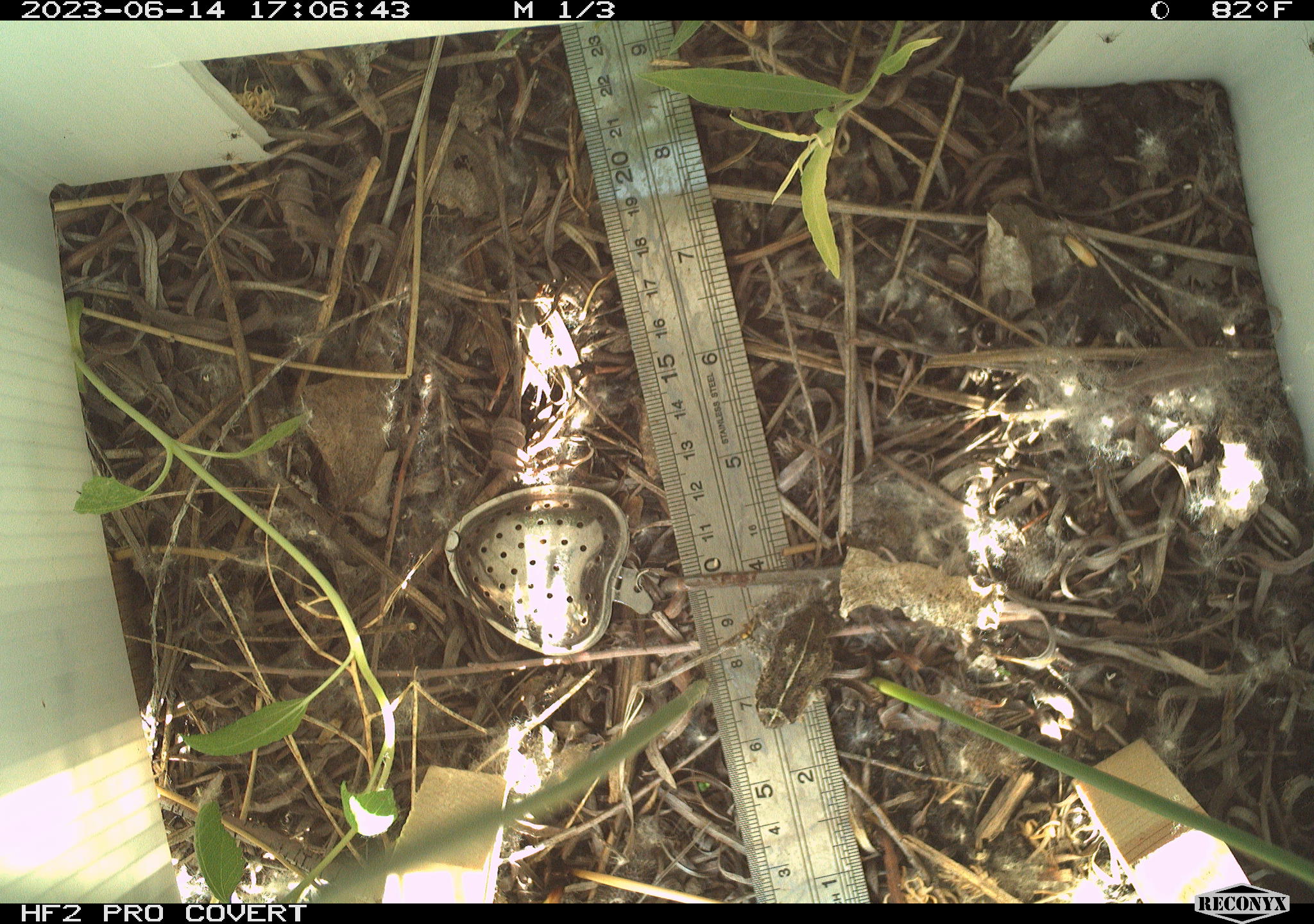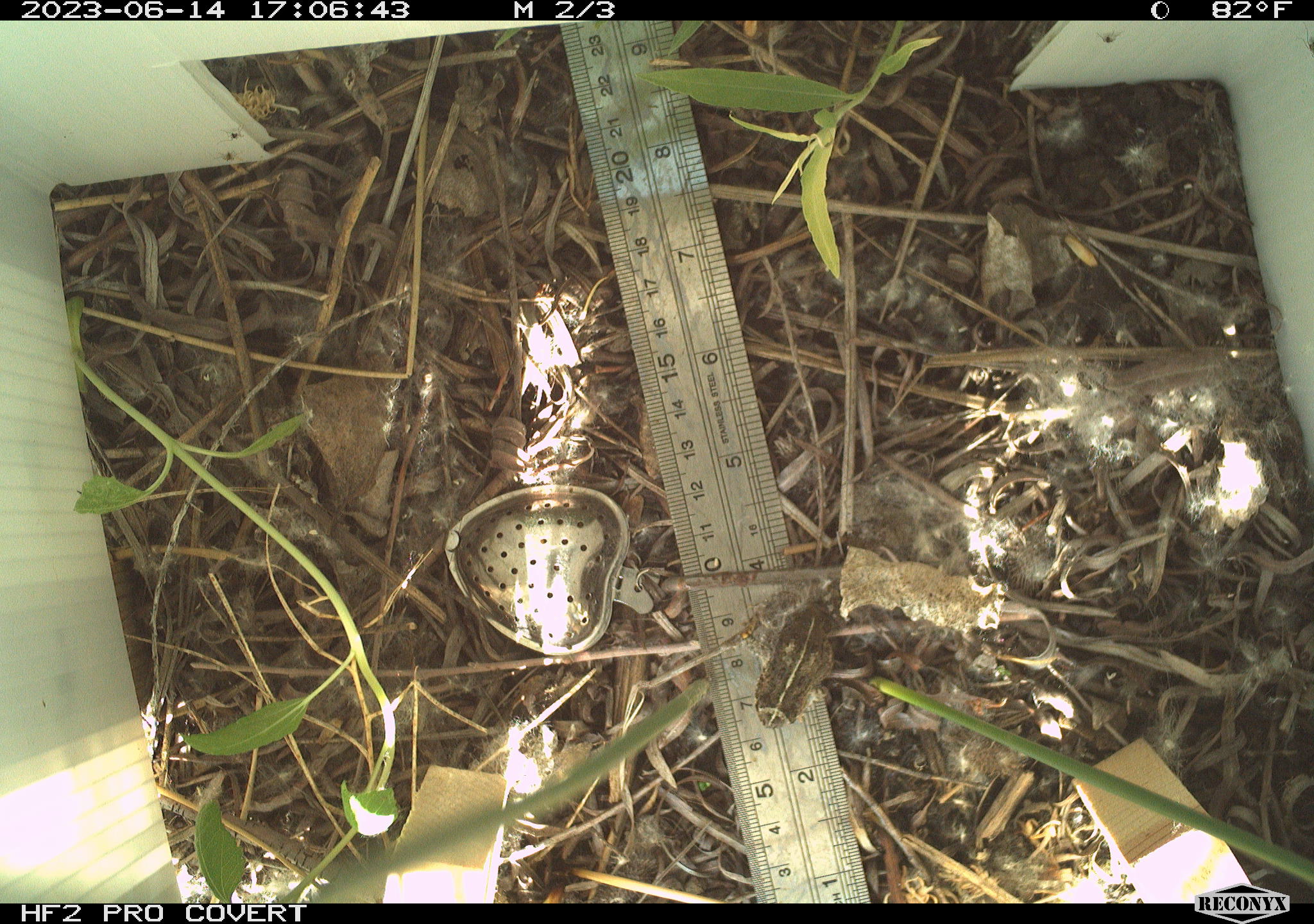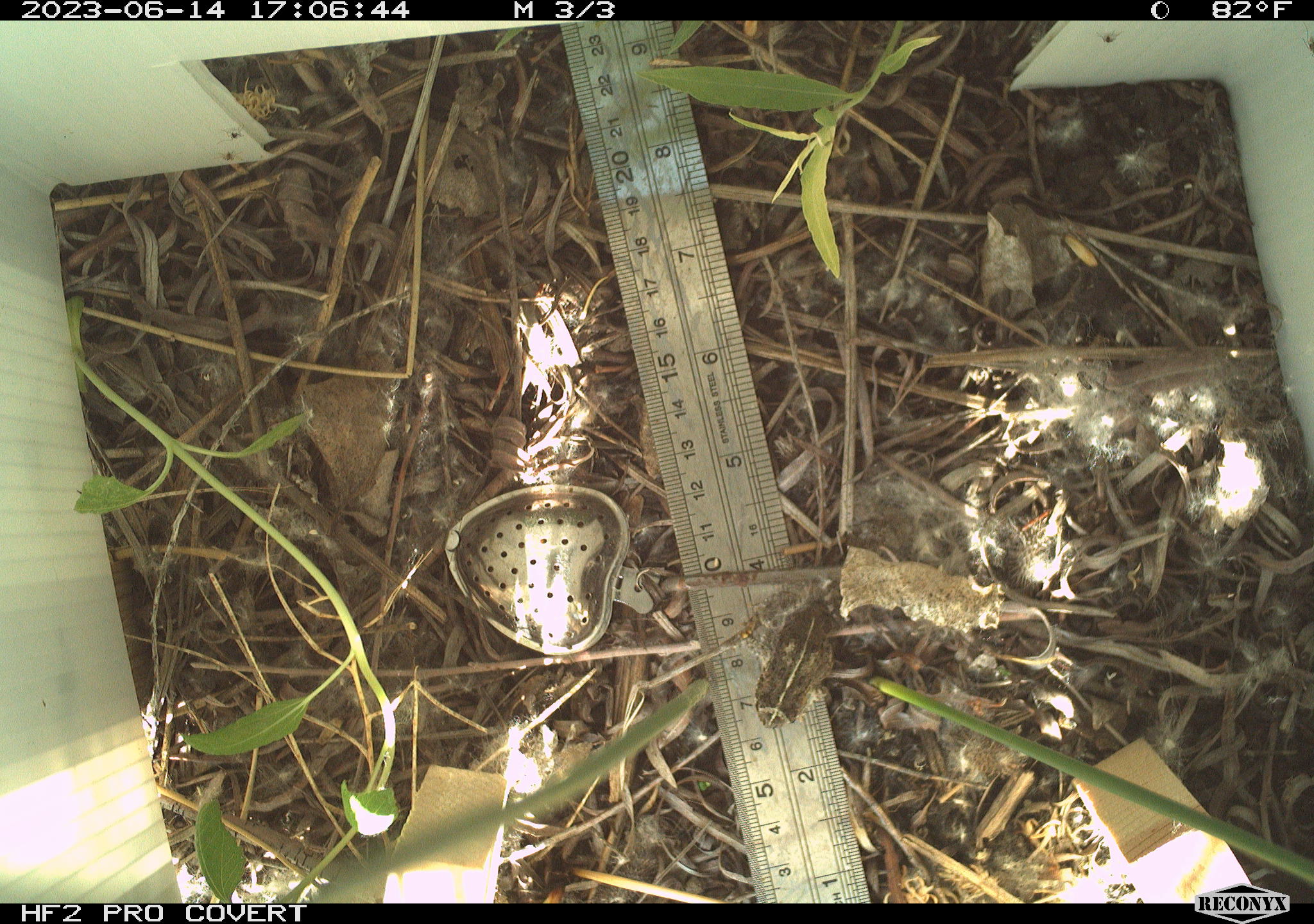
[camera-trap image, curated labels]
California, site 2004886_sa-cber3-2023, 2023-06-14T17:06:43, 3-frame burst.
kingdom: Animalia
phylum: Chordata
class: Amphibia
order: Anura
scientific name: Anura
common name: frogs